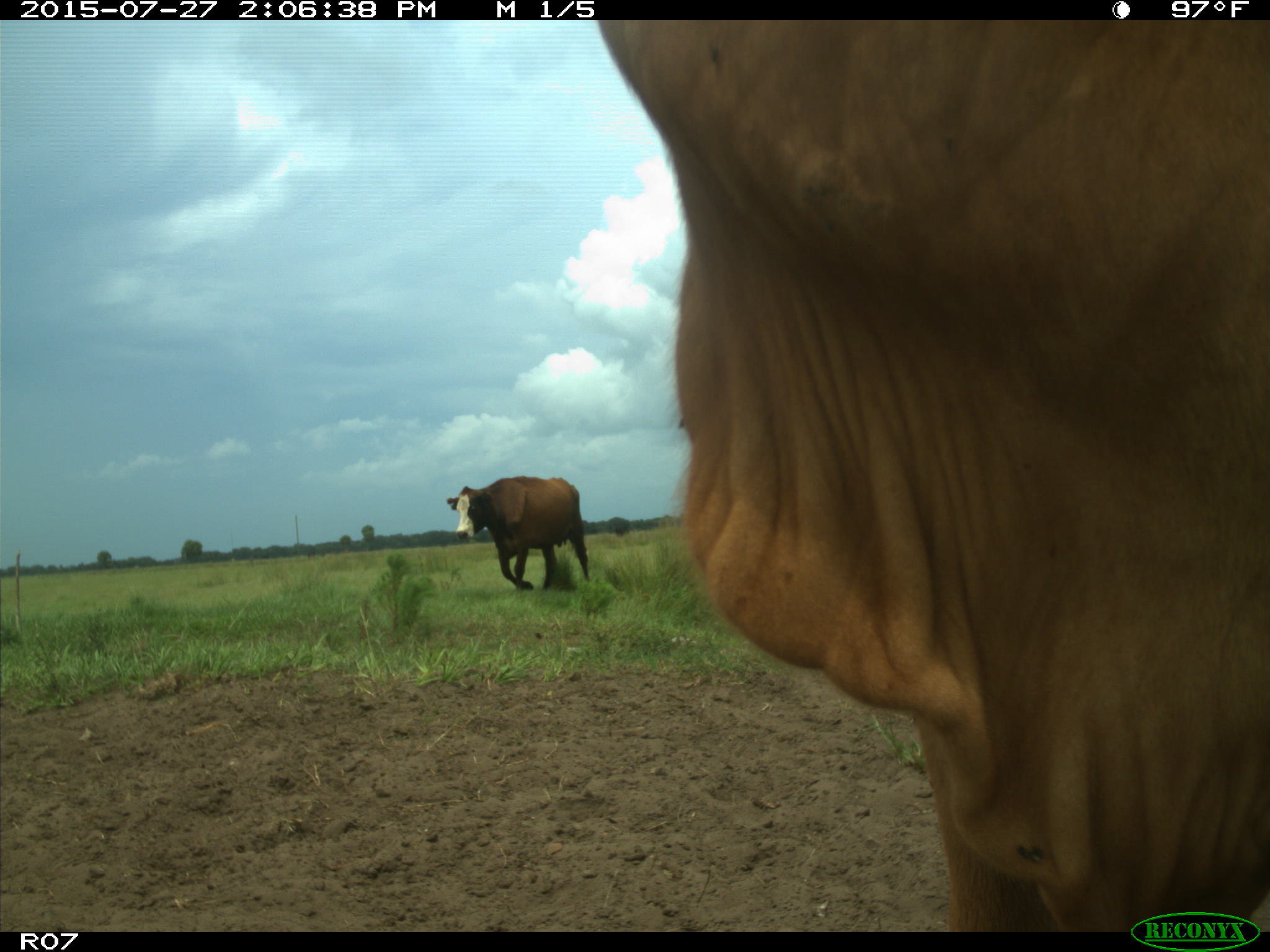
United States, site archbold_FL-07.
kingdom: Animalia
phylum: Chordata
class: Mammalia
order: Artiodactyla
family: Bovidae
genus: Bos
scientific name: Bos taurus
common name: domestic cow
Bos taurus (domestic cow).